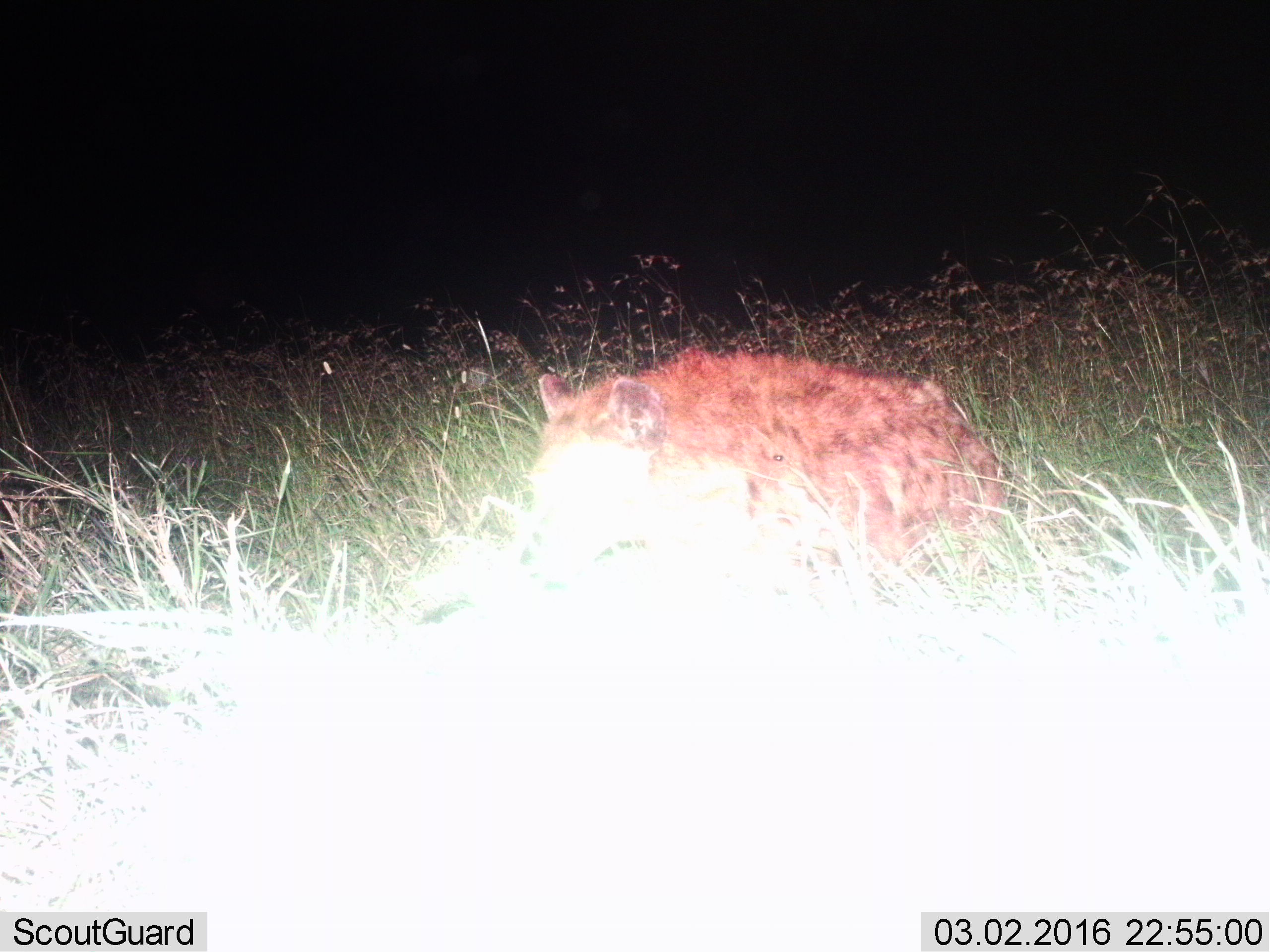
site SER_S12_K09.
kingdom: Animalia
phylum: Chordata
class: Mammalia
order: Carnivora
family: Hyaenidae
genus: Crocuta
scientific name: Crocuta crocuta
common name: spotted hyena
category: hyenaspotted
Hyenaspotted (spotted hyena) (Crocuta crocuta), count 1. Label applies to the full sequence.